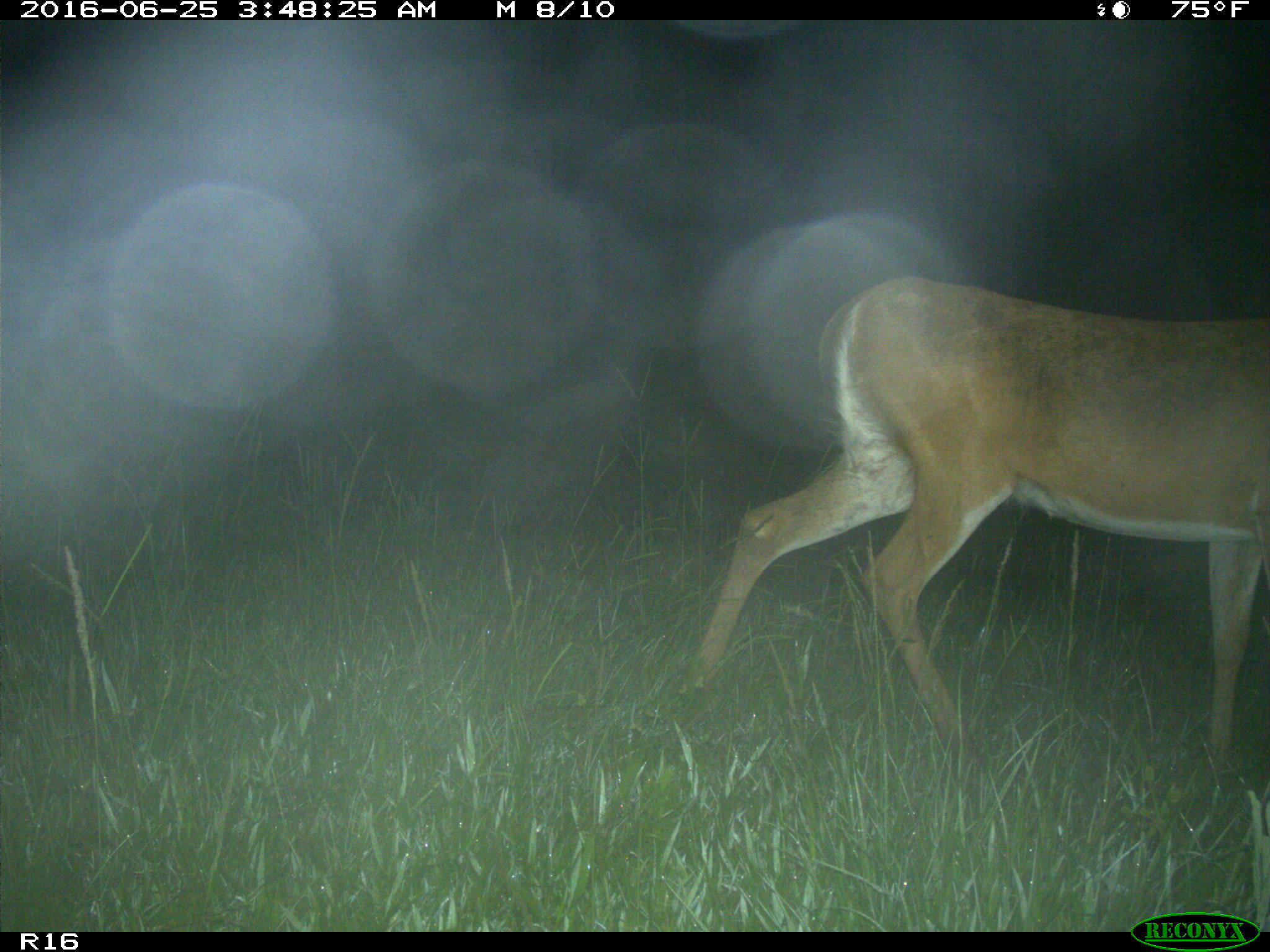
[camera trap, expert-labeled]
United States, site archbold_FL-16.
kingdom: Animalia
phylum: Chordata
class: Mammalia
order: Artiodactyla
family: Cervidae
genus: Odocoileus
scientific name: Odocoileus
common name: deer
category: unidentified deer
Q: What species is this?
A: Unidentified deer (deer) (Odocoileus).